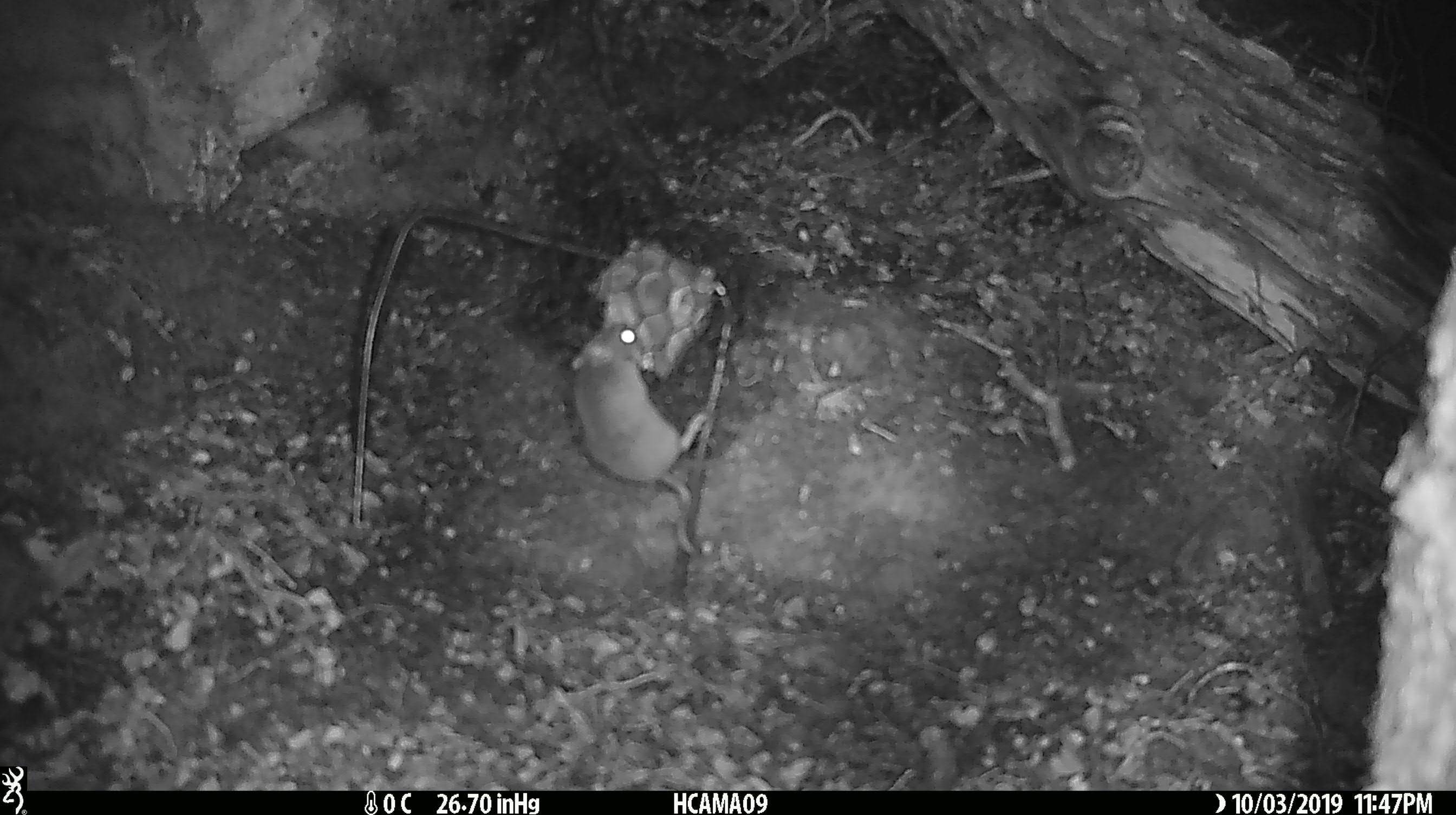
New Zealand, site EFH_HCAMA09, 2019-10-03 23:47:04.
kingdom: Animalia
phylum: Chordata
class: Mammalia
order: Rodentia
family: Muridae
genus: Mus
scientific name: Mus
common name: mouse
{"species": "mouse (Mus)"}